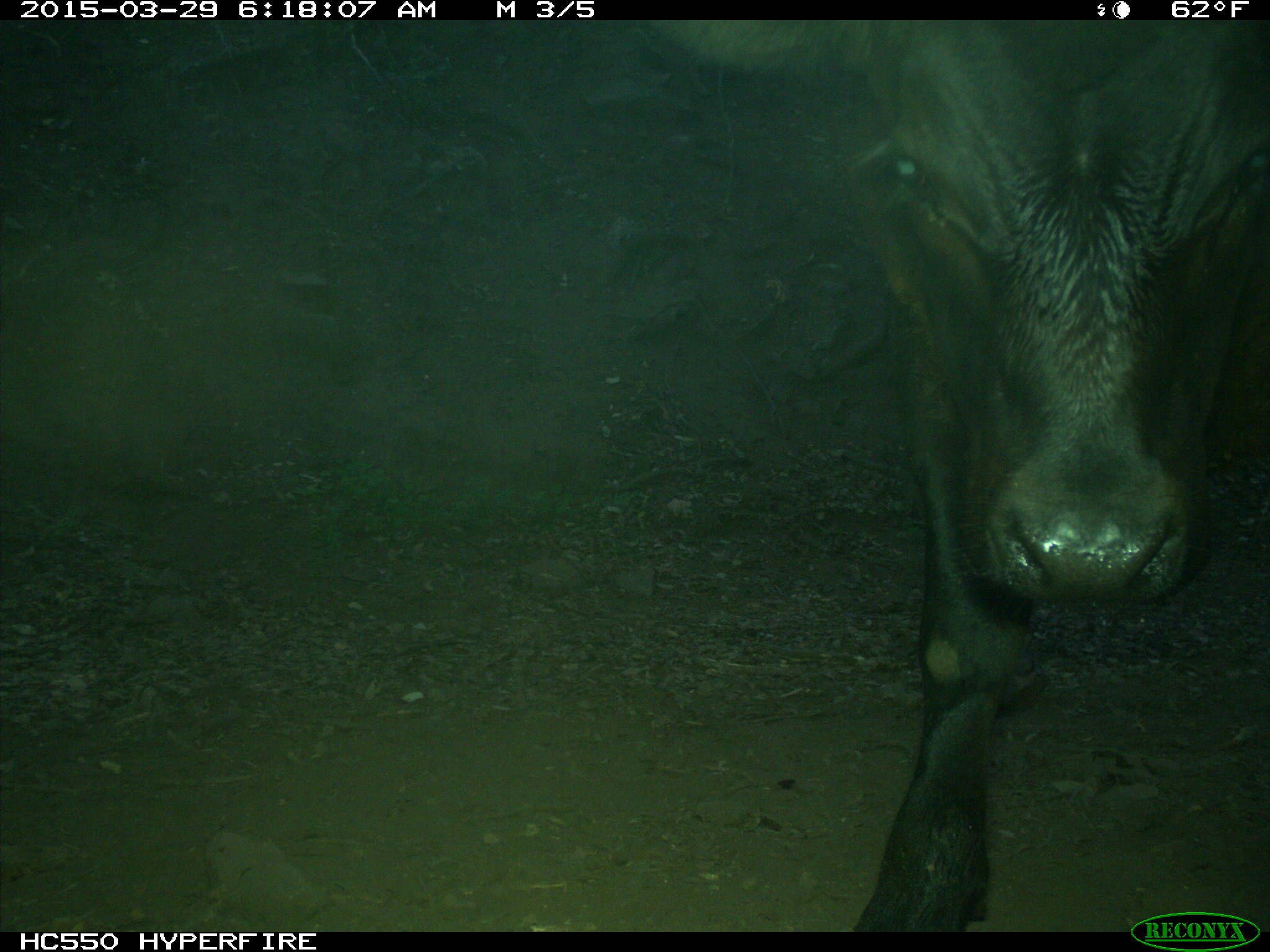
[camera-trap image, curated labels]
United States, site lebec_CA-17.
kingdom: Animalia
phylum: Chordata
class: Mammalia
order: Artiodactyla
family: Bovidae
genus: Bos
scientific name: Bos taurus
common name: domestic cow